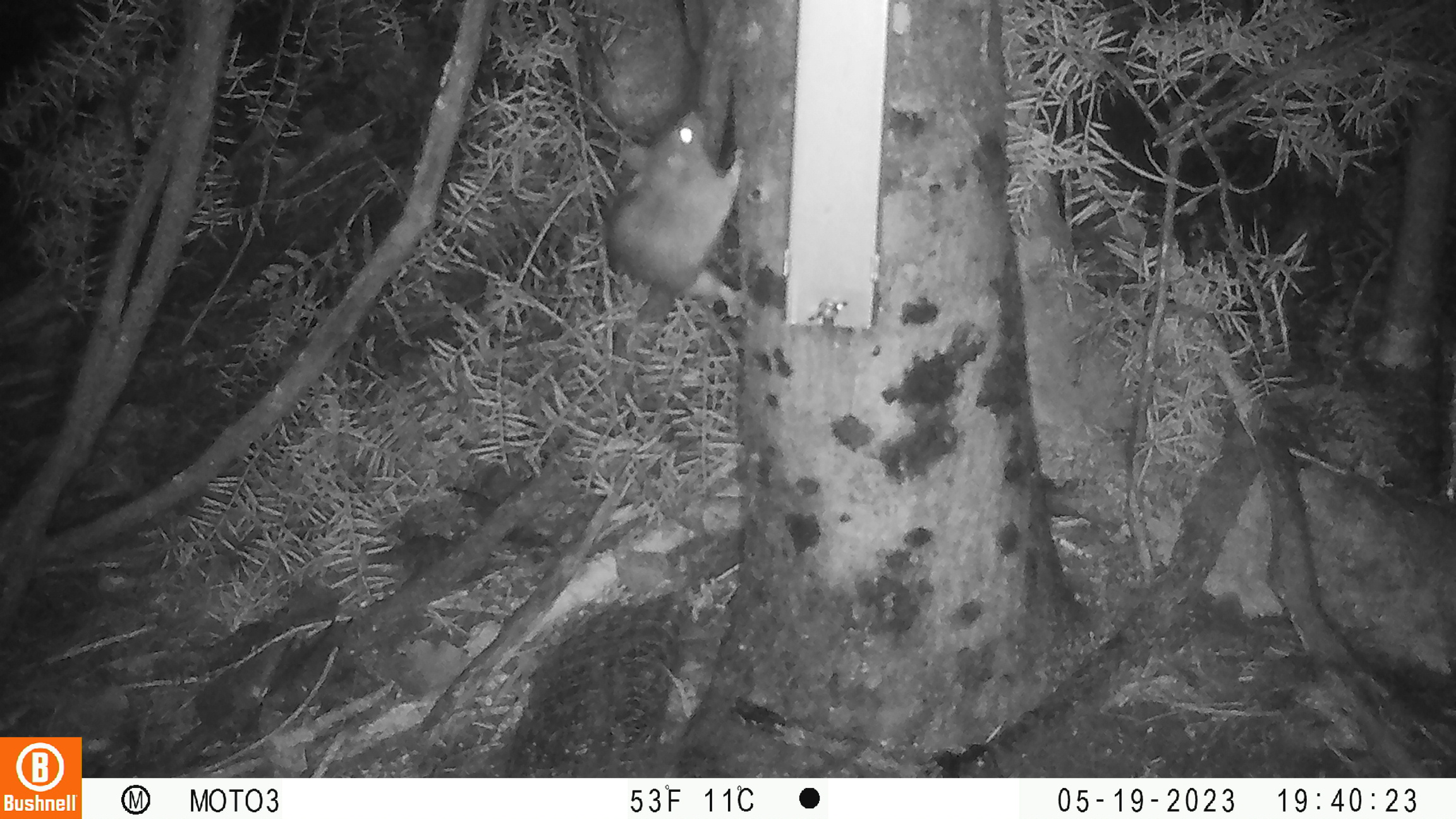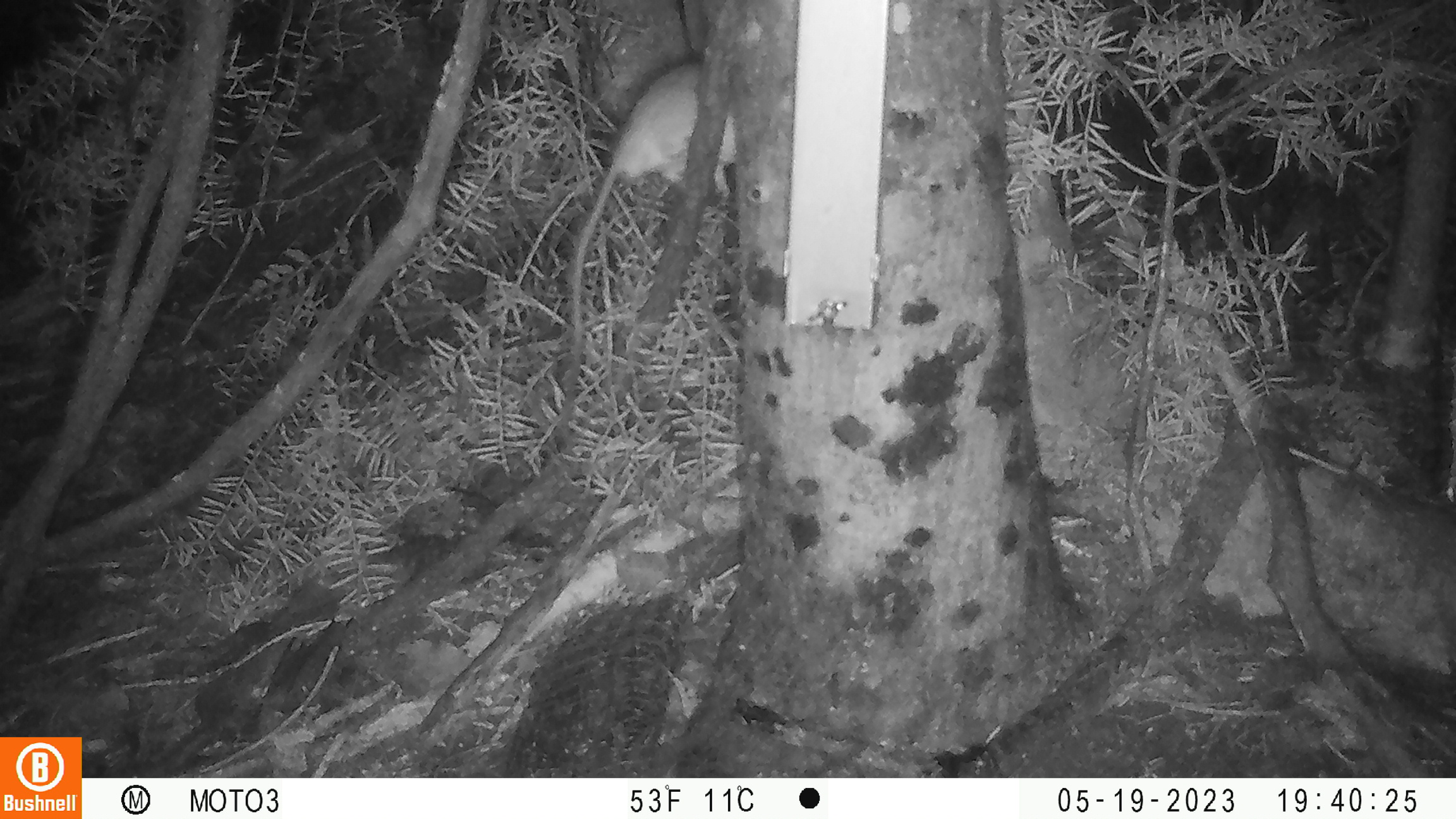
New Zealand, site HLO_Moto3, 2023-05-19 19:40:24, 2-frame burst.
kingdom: Animalia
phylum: Chordata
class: Mammalia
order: Rodentia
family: Muridae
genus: Rattus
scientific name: Rattus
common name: rat